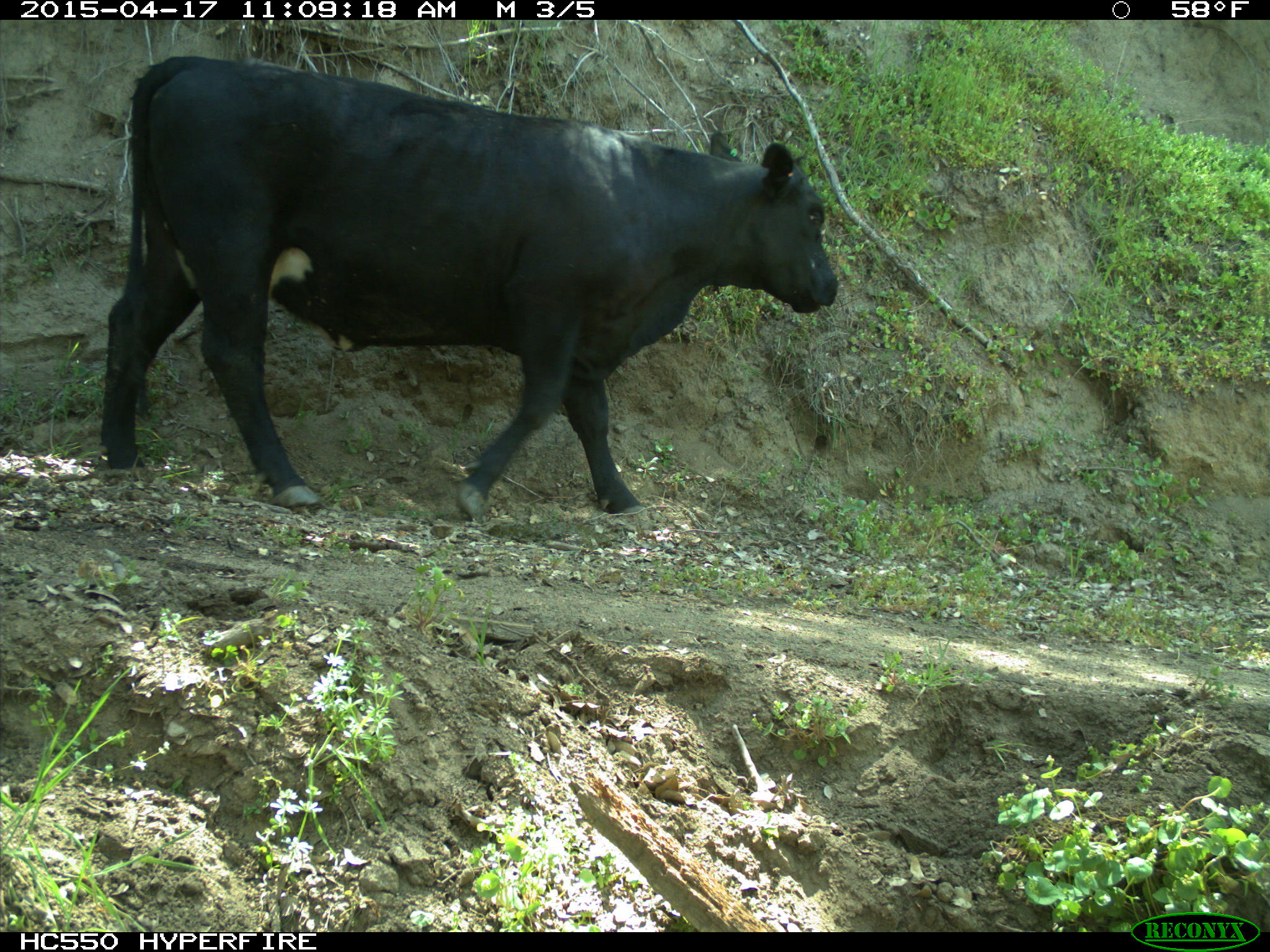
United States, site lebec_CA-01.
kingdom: Animalia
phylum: Chordata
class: Mammalia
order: Artiodactyla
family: Bovidae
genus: Bos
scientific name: Bos taurus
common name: domestic cow